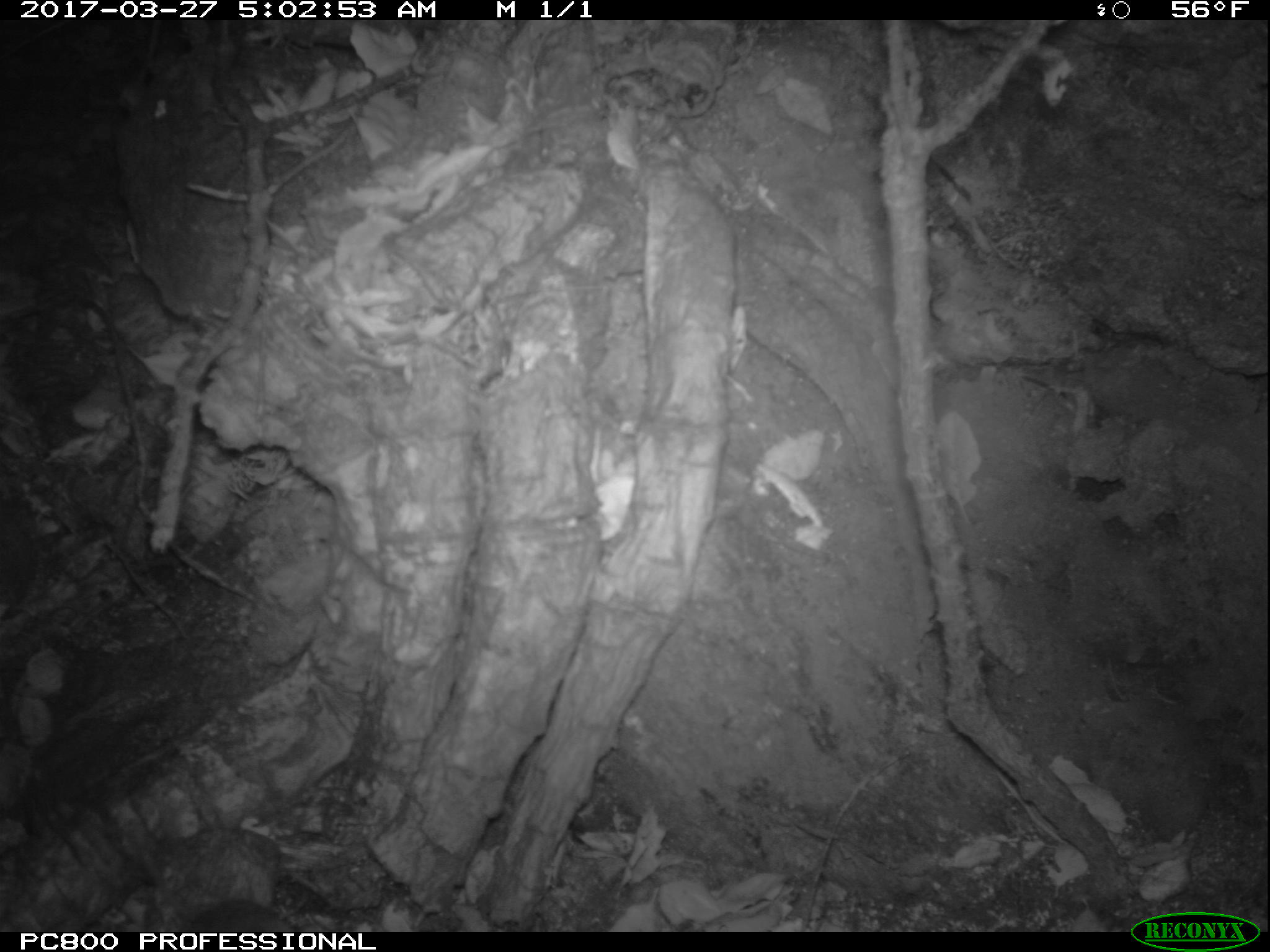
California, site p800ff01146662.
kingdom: Animalia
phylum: Chordata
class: Mammalia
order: Rodentia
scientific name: Rodentia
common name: rodent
Rodent (Rodentia).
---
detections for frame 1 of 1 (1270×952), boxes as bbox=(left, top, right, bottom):
rodent: bbox=(186, 901, 295, 930)